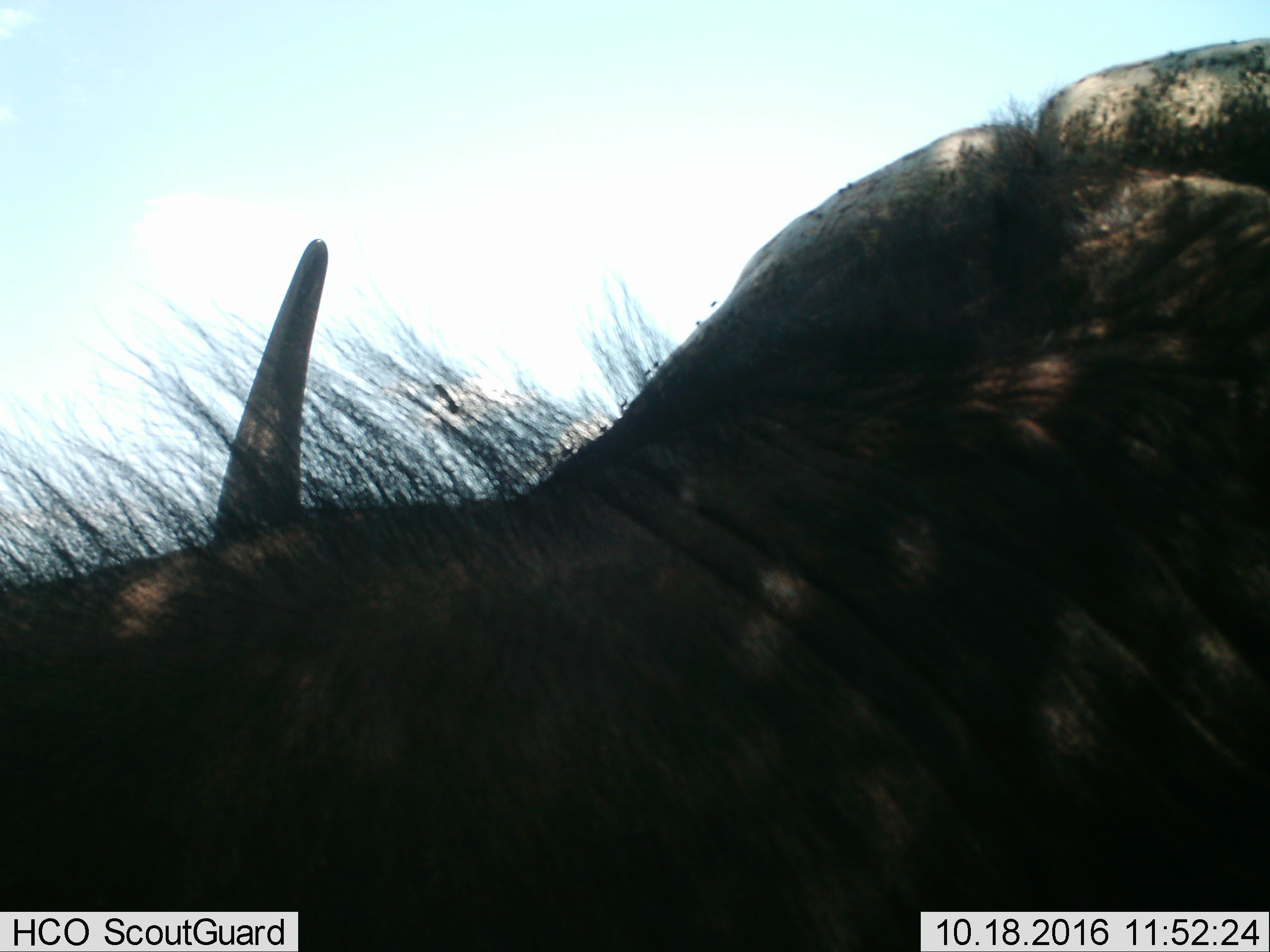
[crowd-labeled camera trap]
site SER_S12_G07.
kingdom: Animalia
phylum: Chordata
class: Mammalia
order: Artiodactyla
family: Bovidae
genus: Syncerus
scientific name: Syncerus caffer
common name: african buffalo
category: buffalo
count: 1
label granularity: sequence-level